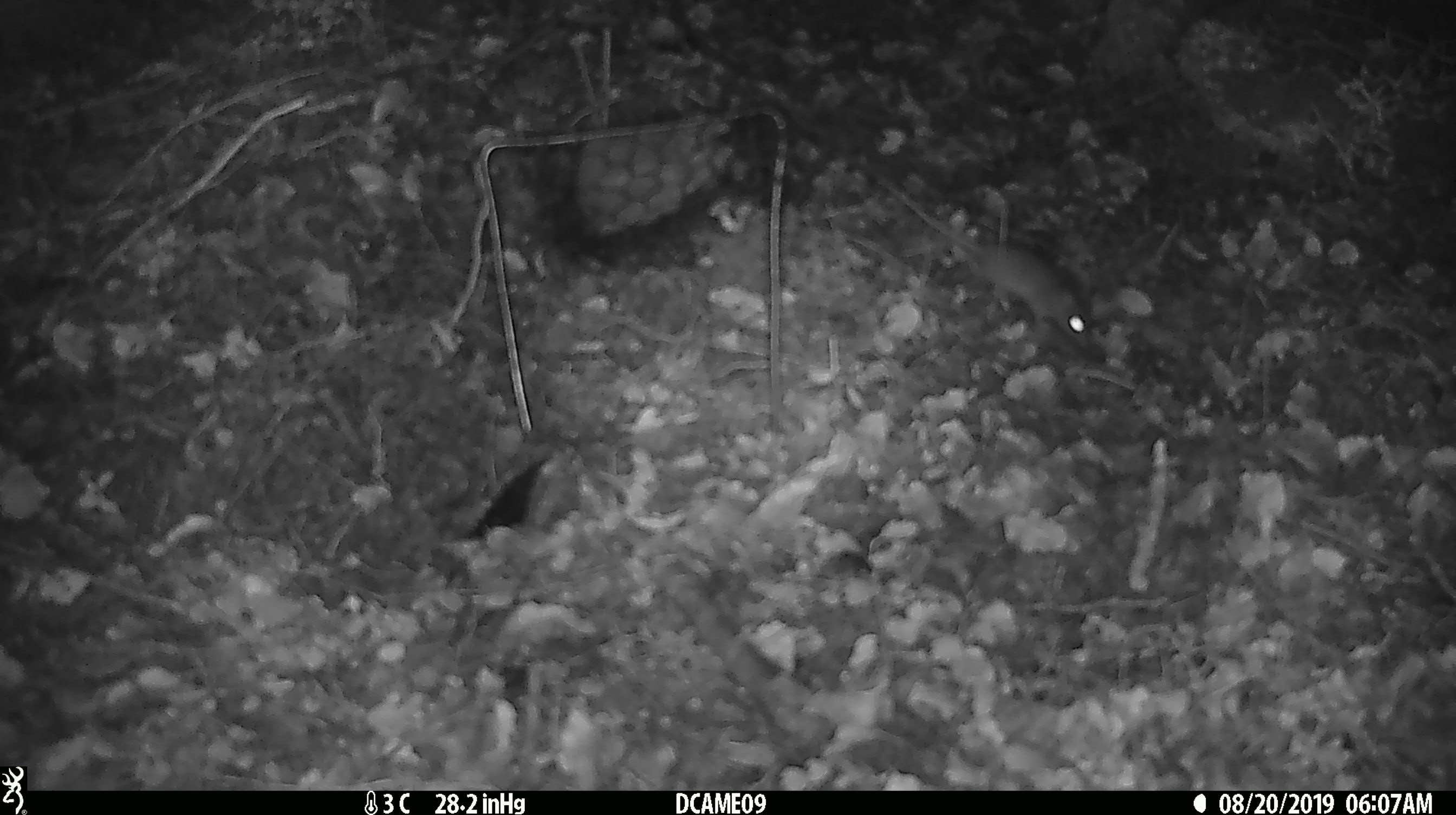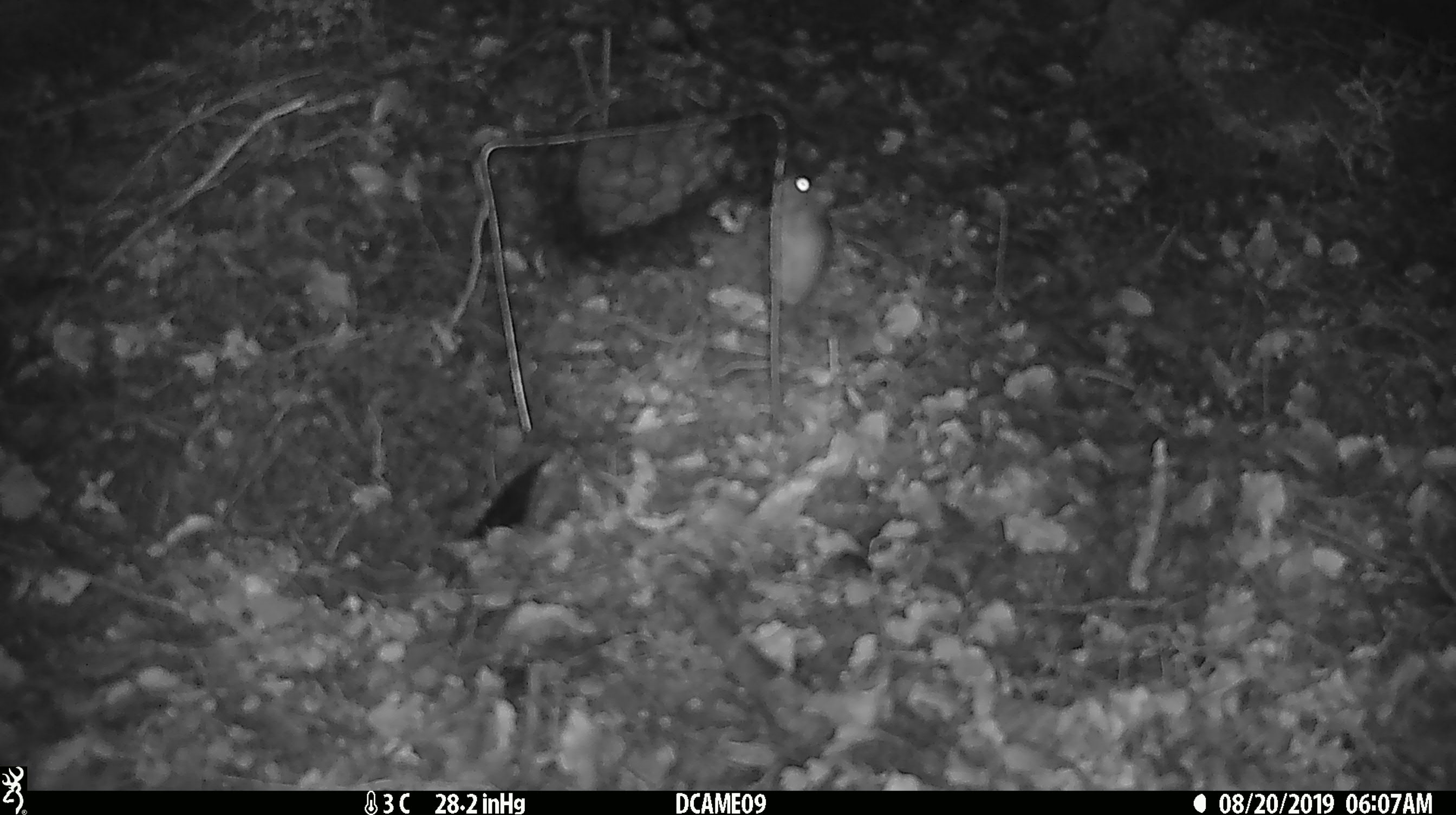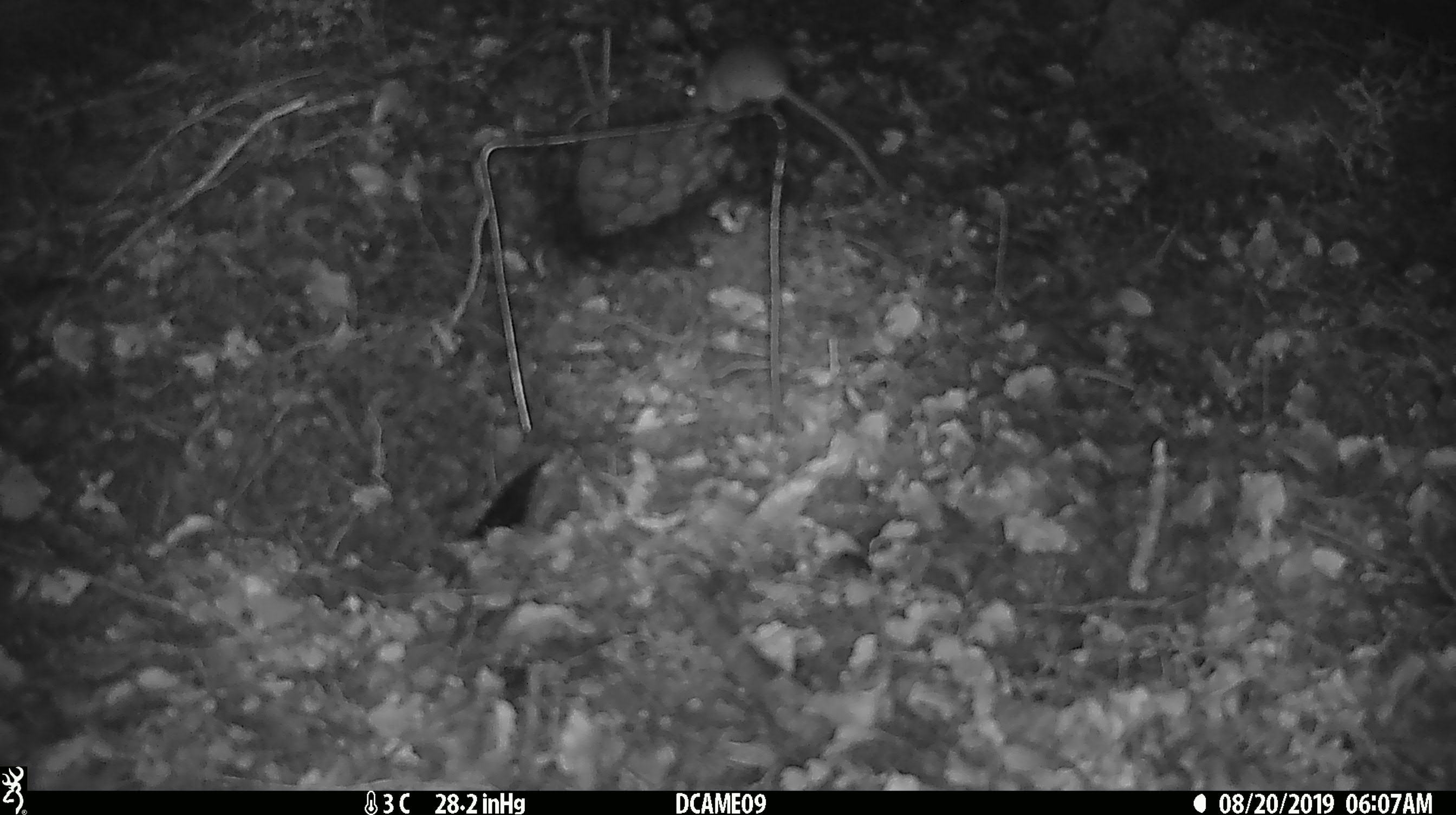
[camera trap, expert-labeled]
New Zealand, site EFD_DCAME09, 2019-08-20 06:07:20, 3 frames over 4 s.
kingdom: Animalia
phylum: Chordata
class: Mammalia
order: Rodentia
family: Muridae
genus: Mus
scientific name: Mus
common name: mouse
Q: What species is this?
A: Mouse (Mus).